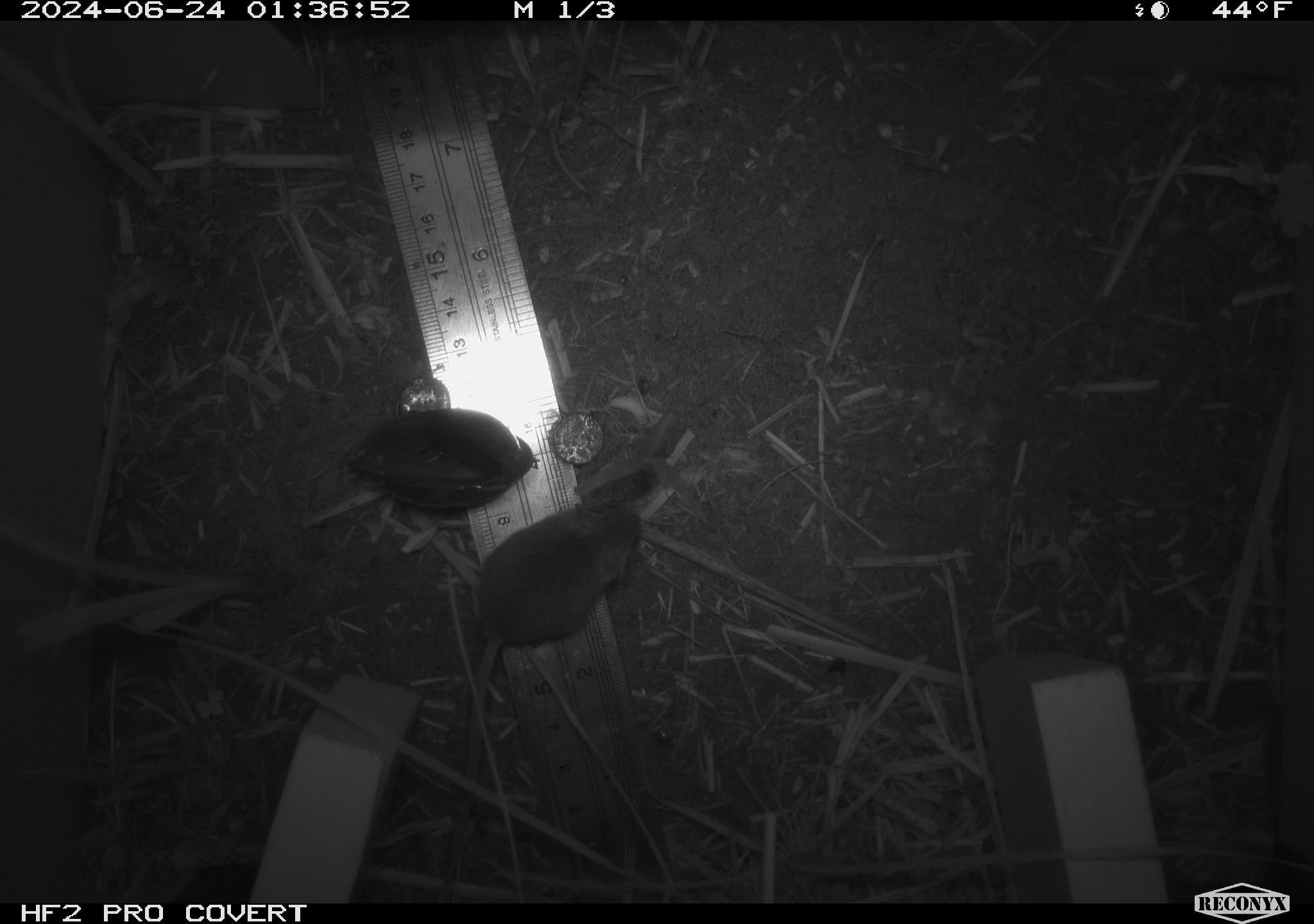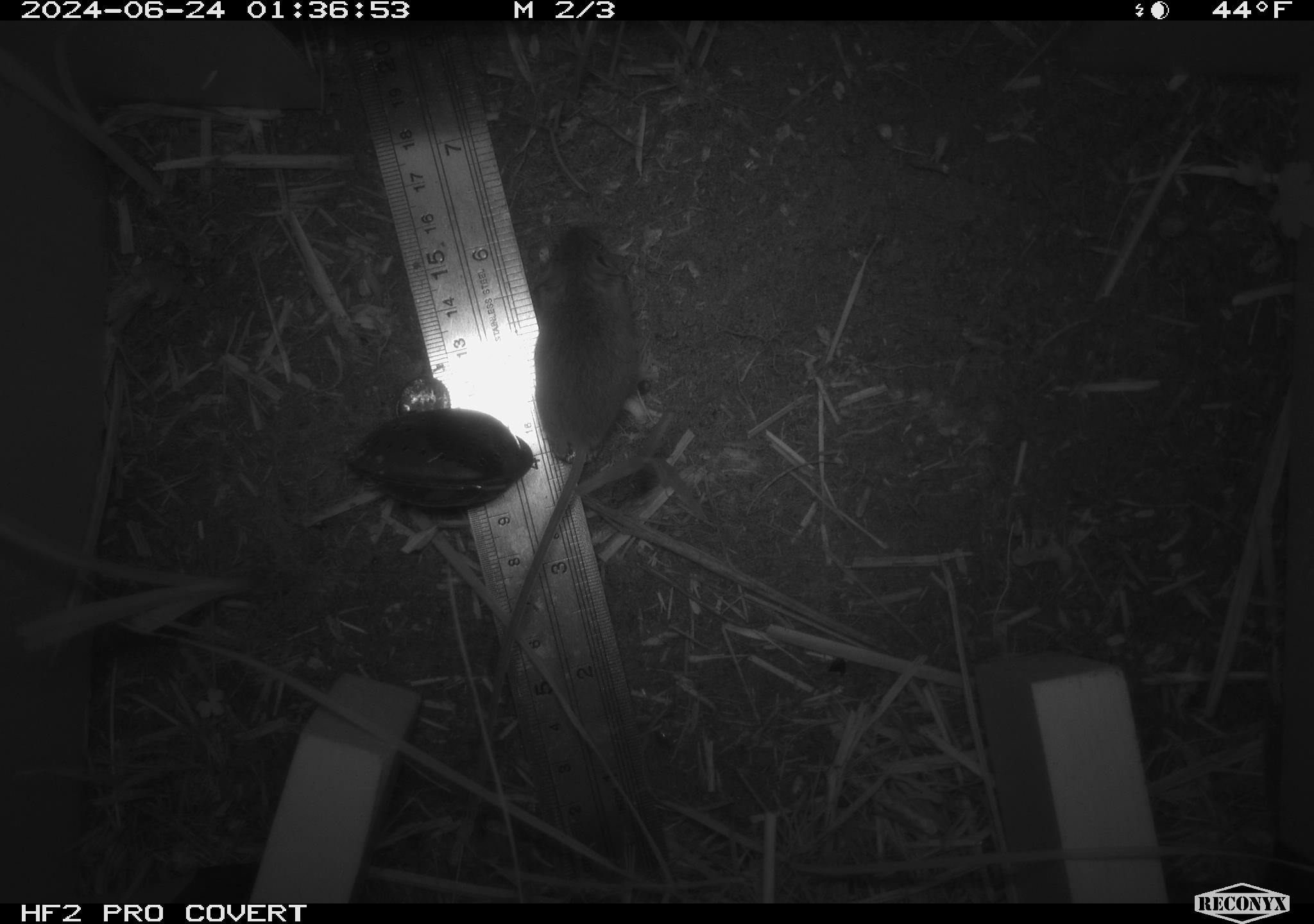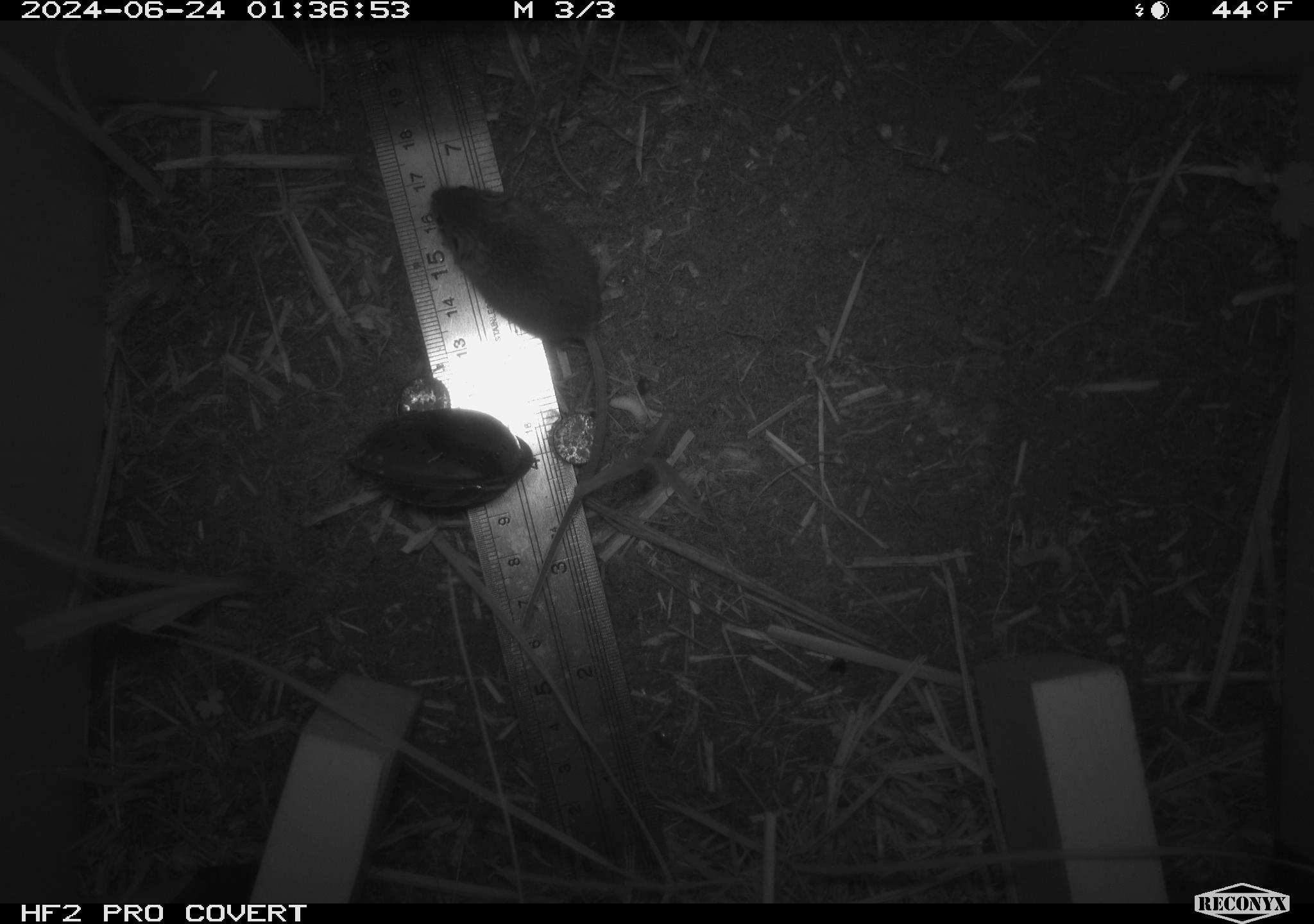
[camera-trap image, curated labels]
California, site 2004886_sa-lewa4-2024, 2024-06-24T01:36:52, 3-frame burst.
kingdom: Animalia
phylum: Chordata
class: Mammalia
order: Rodentia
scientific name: Rodentia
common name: rodent